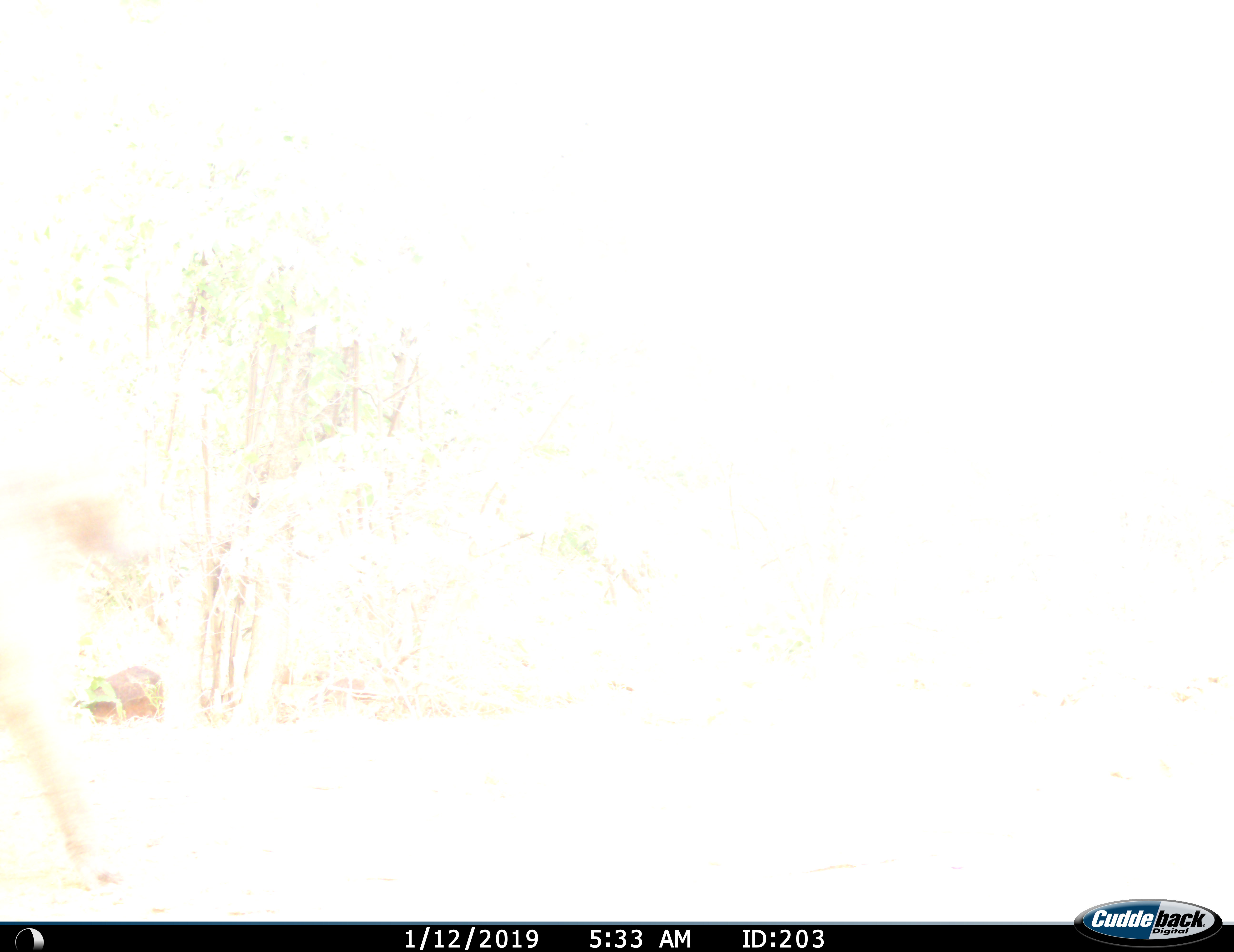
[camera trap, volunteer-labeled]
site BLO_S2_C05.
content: unidentified animal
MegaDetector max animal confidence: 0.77